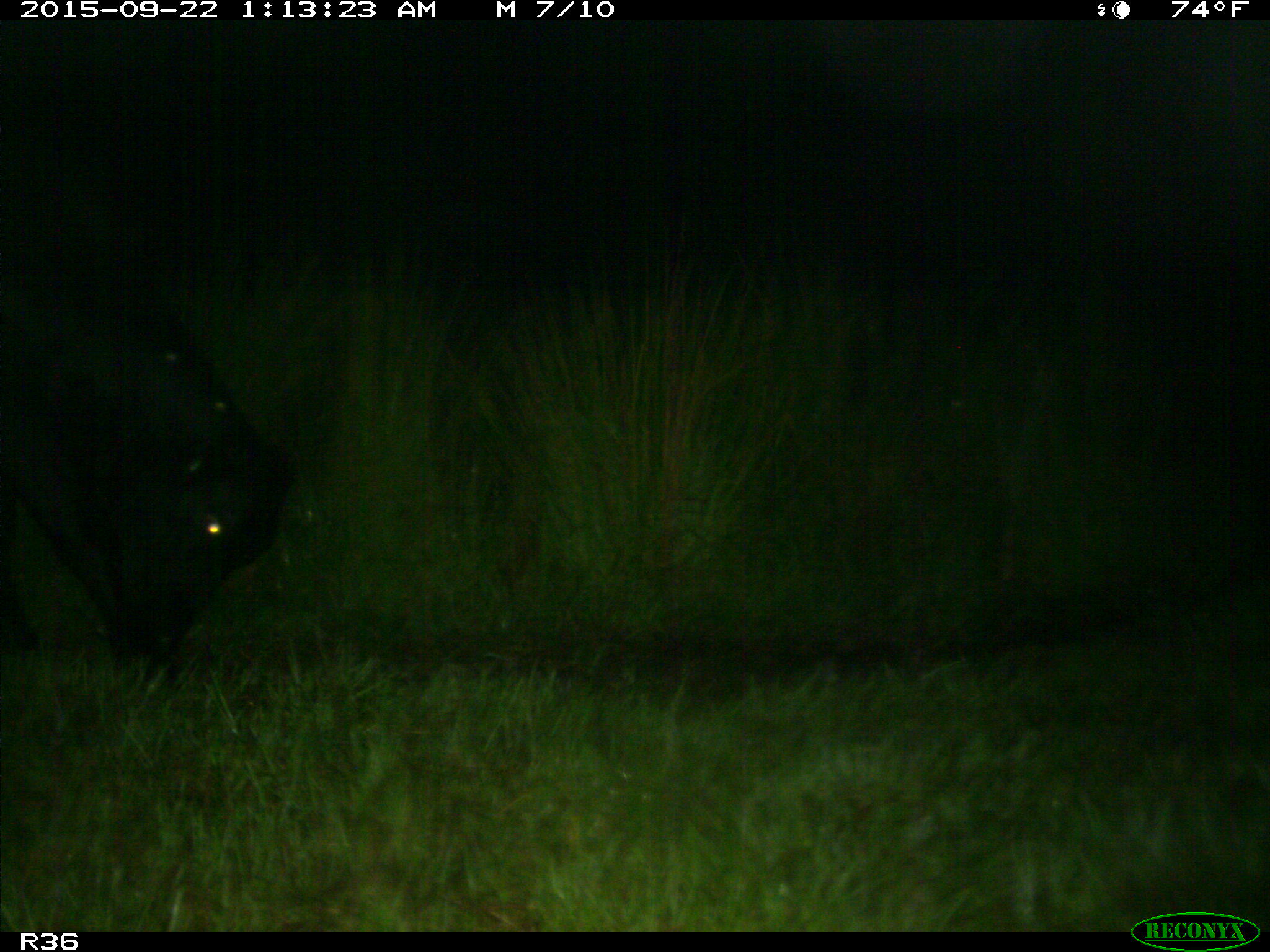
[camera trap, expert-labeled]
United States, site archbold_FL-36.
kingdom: Animalia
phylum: Chordata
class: Mammalia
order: Artiodactyla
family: Bovidae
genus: Bos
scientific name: Bos taurus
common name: domestic cow